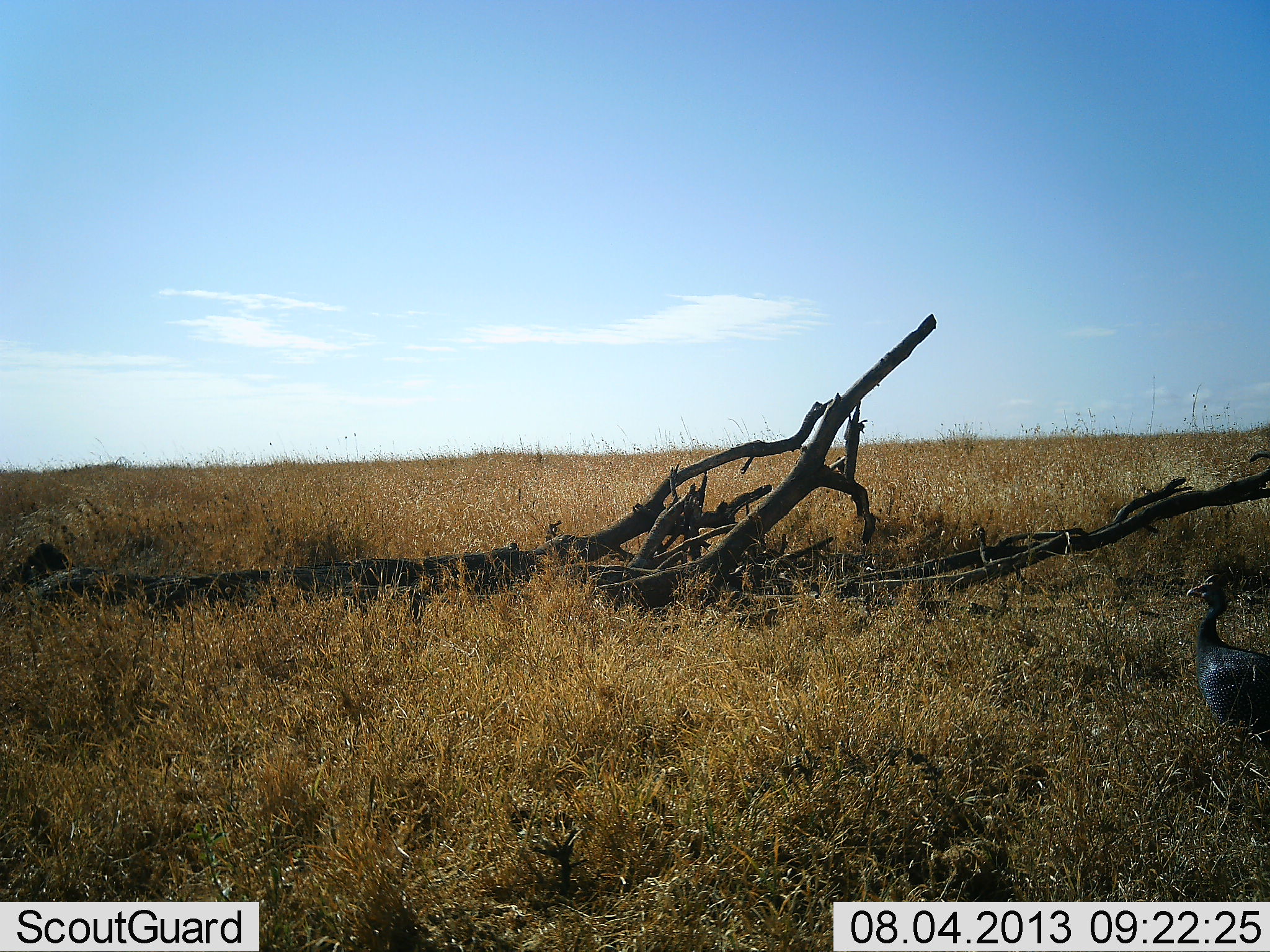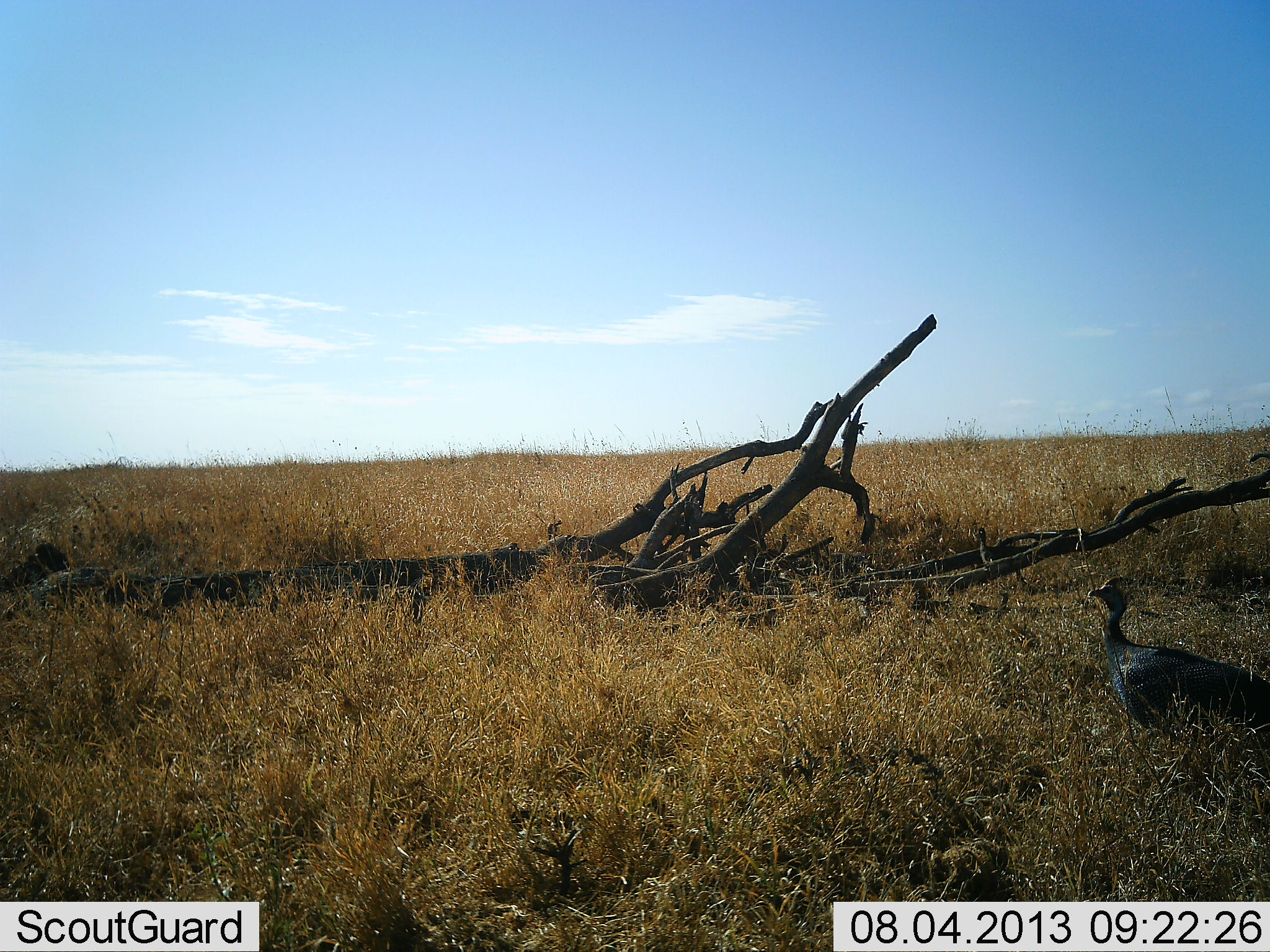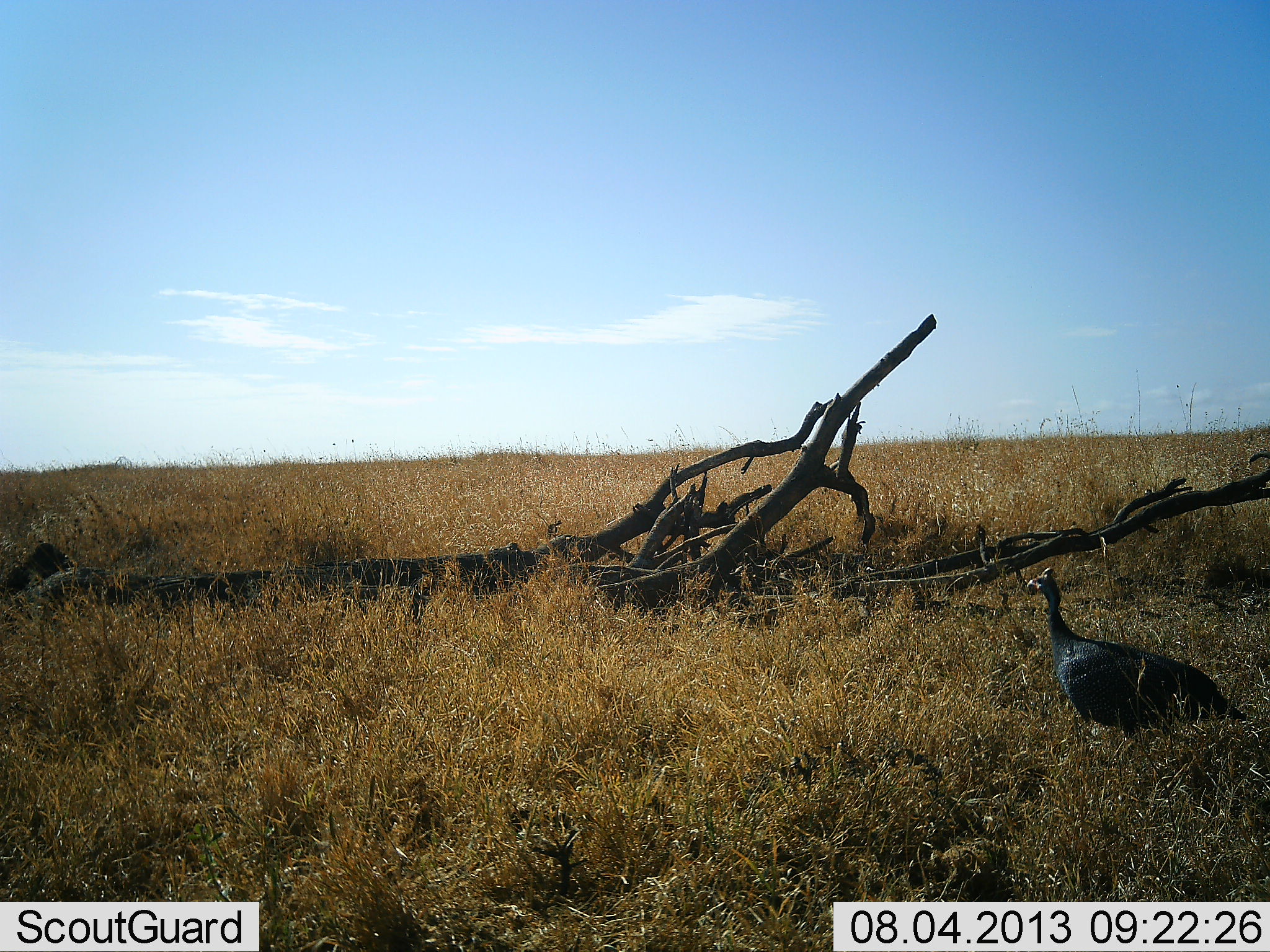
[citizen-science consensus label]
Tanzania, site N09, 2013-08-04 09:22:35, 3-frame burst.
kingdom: Animalia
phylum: Chordata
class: Aves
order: Galliformes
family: Numididae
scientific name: Numididae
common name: guinea fowl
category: guineafowl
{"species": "guineafowl (guinea fowl) (Numididae)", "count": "1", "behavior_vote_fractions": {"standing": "20%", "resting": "0%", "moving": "90%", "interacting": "0%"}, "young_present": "0%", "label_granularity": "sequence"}